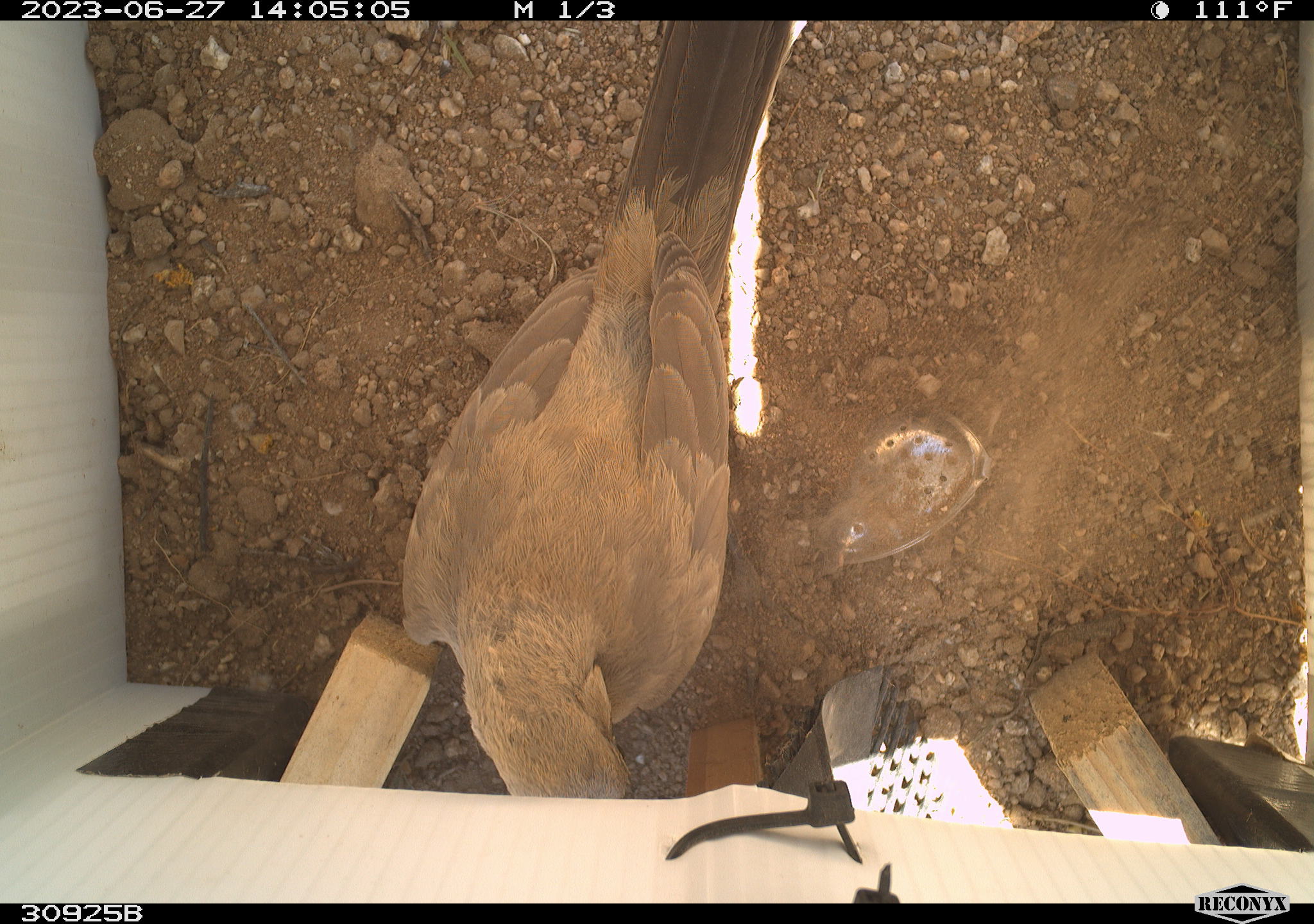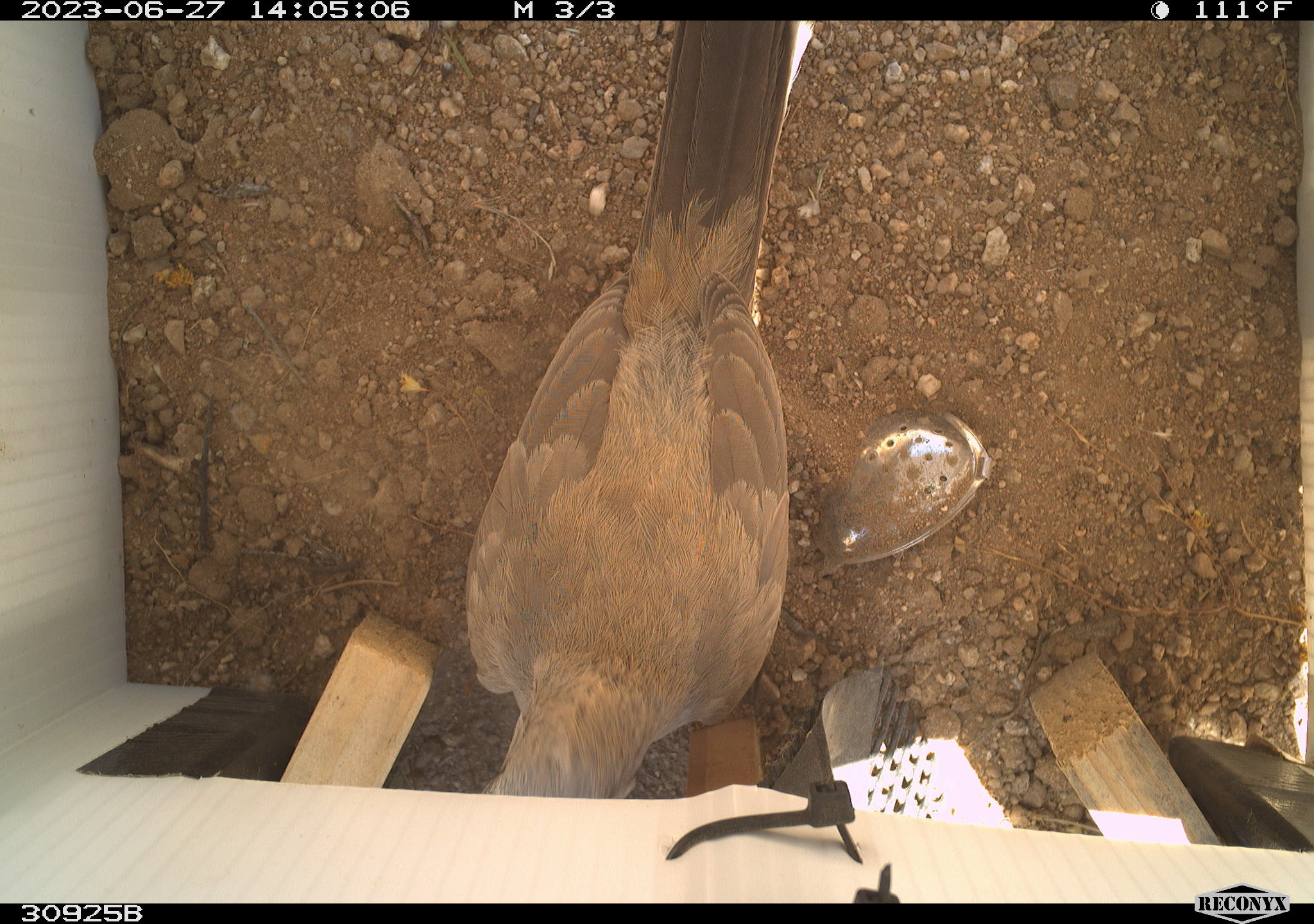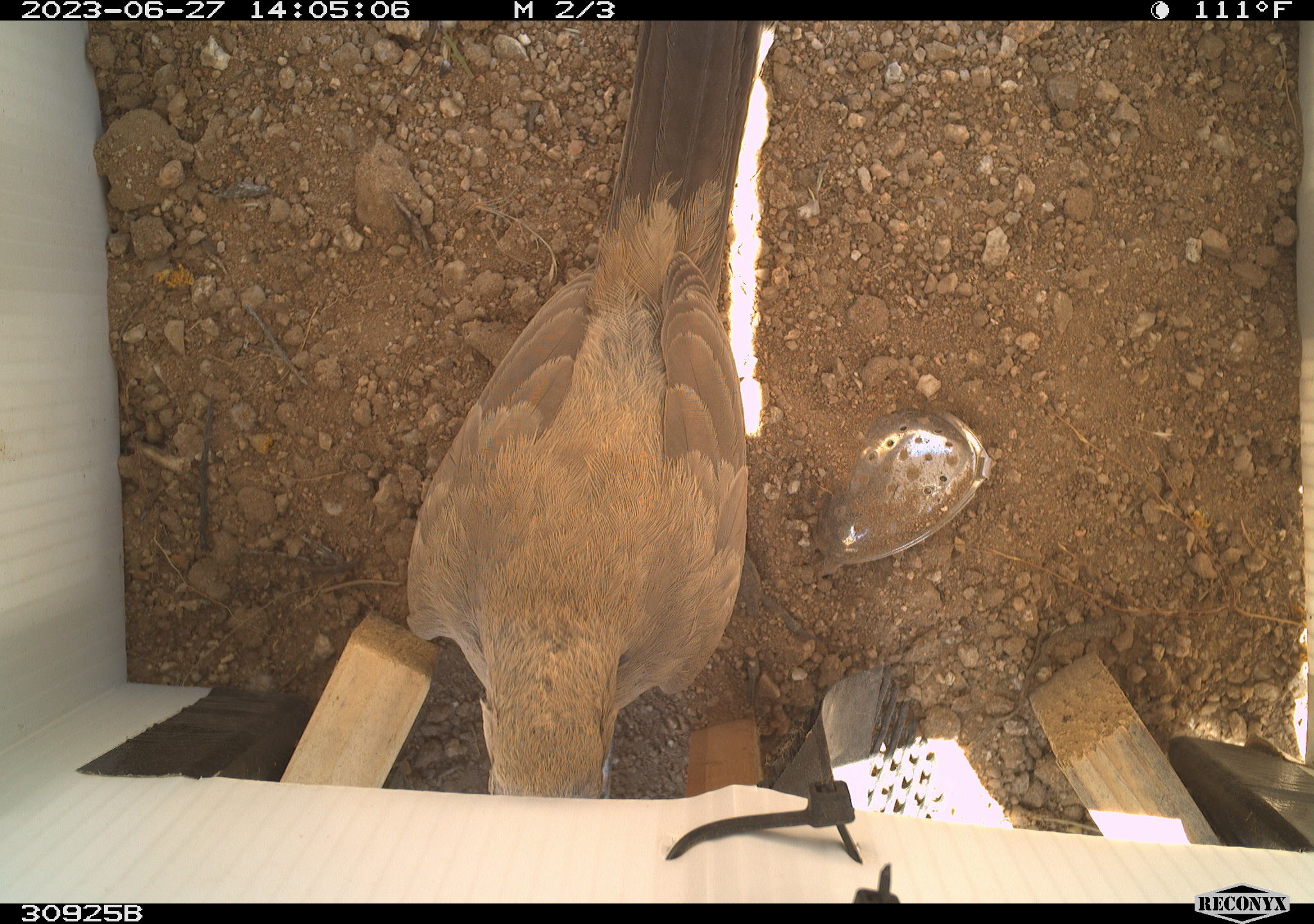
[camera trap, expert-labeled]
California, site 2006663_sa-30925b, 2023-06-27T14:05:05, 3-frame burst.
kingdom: Animalia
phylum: Chordata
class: Aves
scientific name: Aves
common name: bird